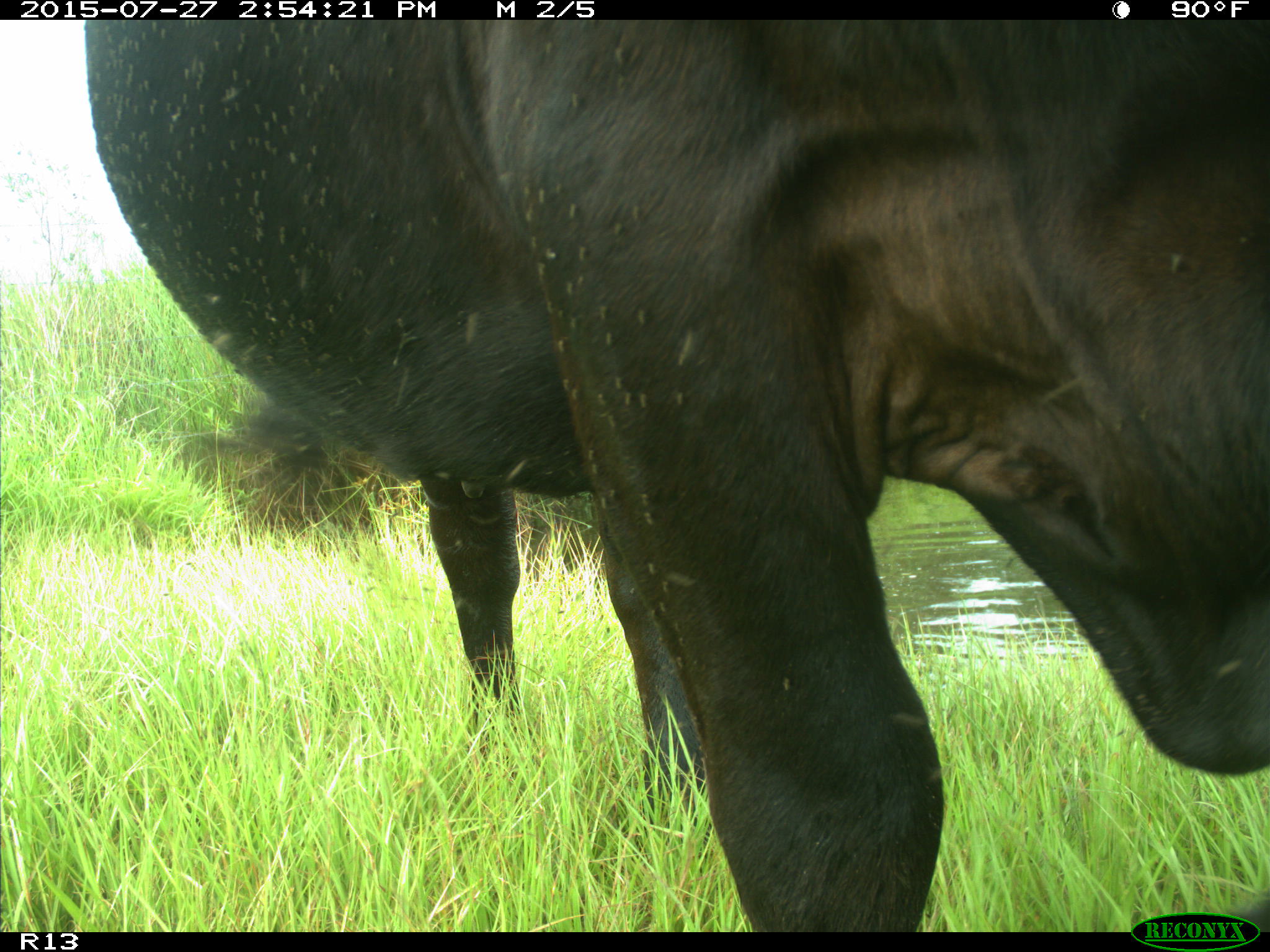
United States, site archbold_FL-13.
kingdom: Animalia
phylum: Chordata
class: Mammalia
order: Artiodactyla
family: Bovidae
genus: Bos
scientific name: Bos taurus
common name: domestic cow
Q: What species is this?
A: Bos taurus (domestic cow).